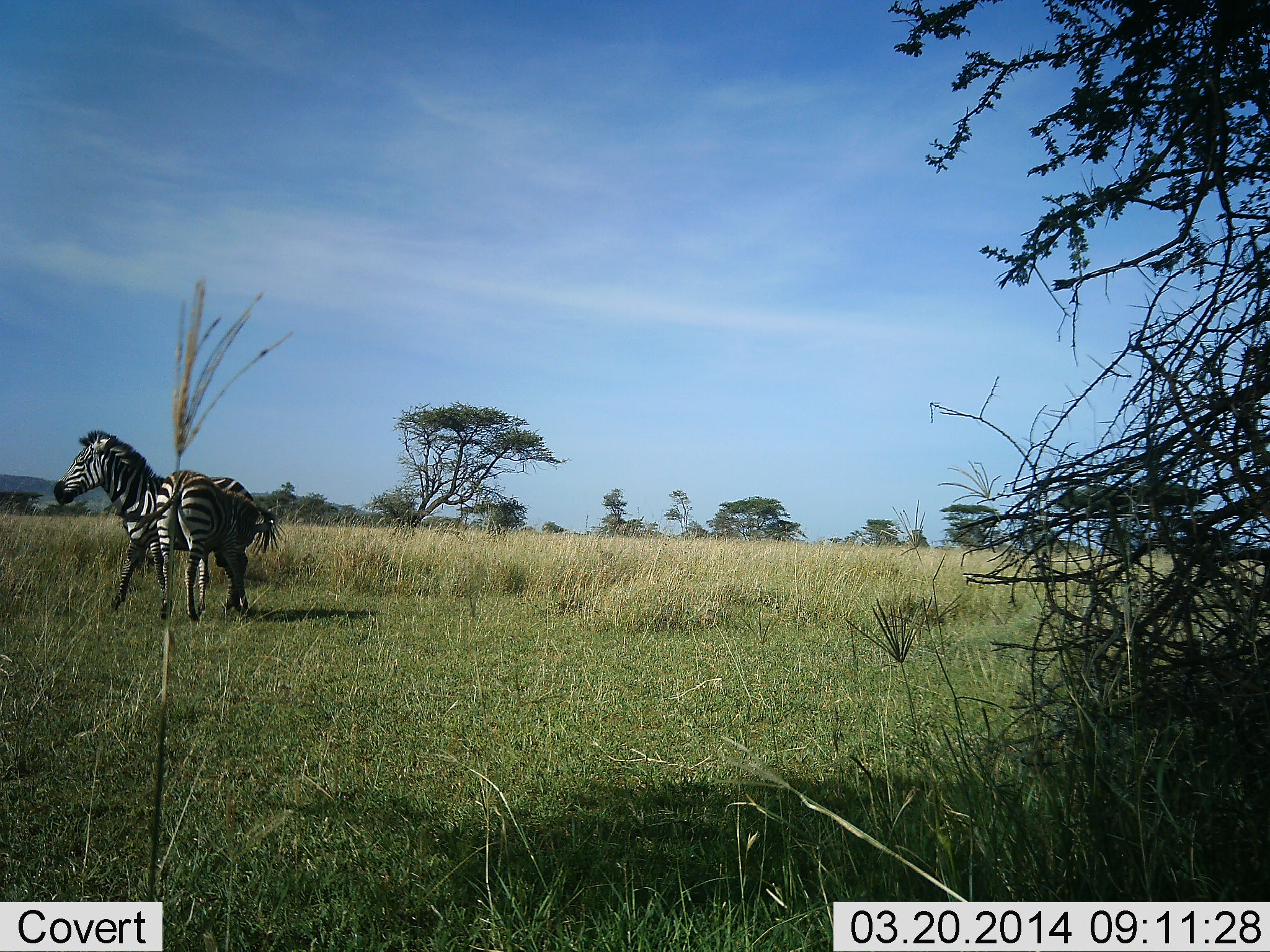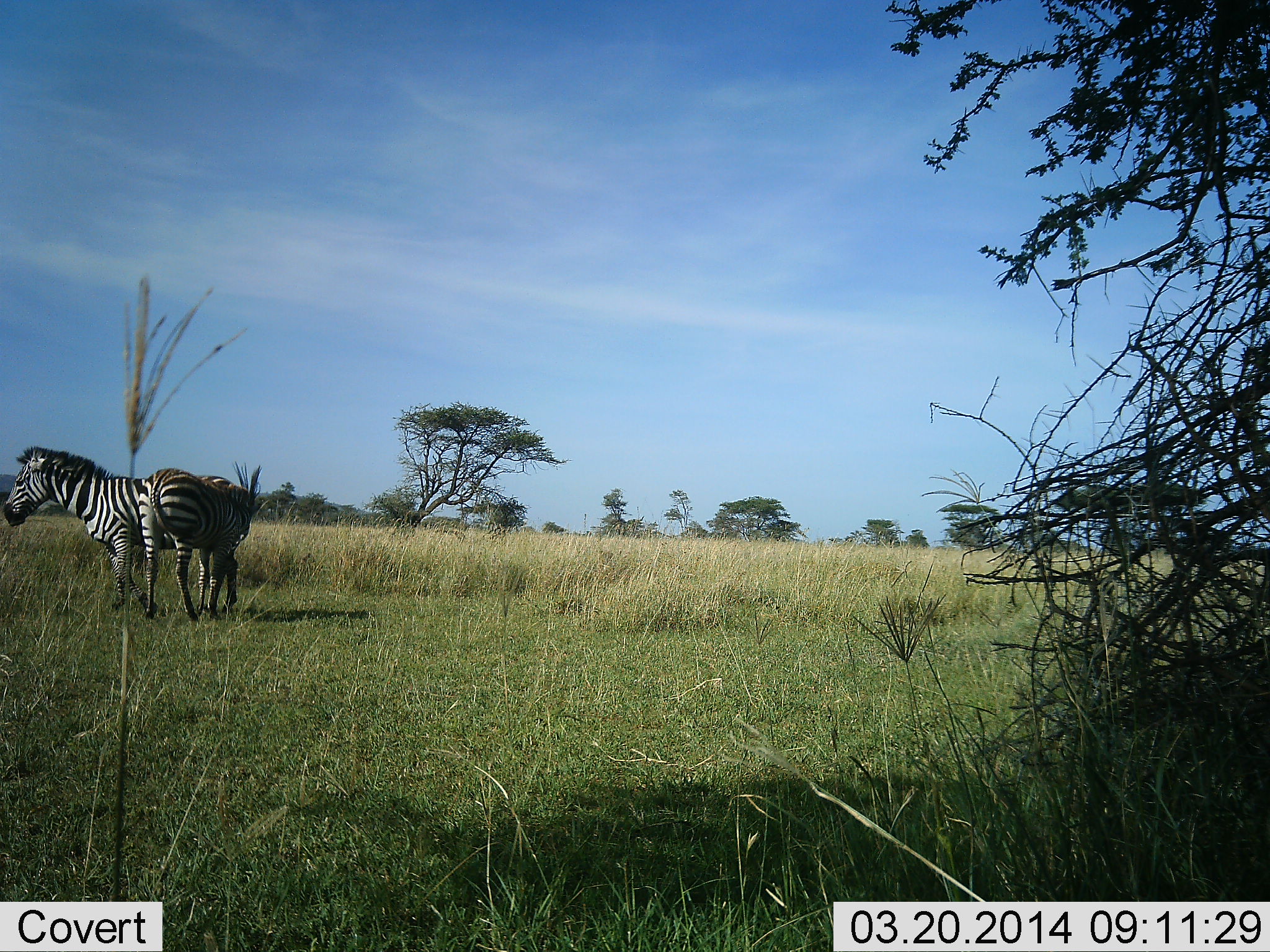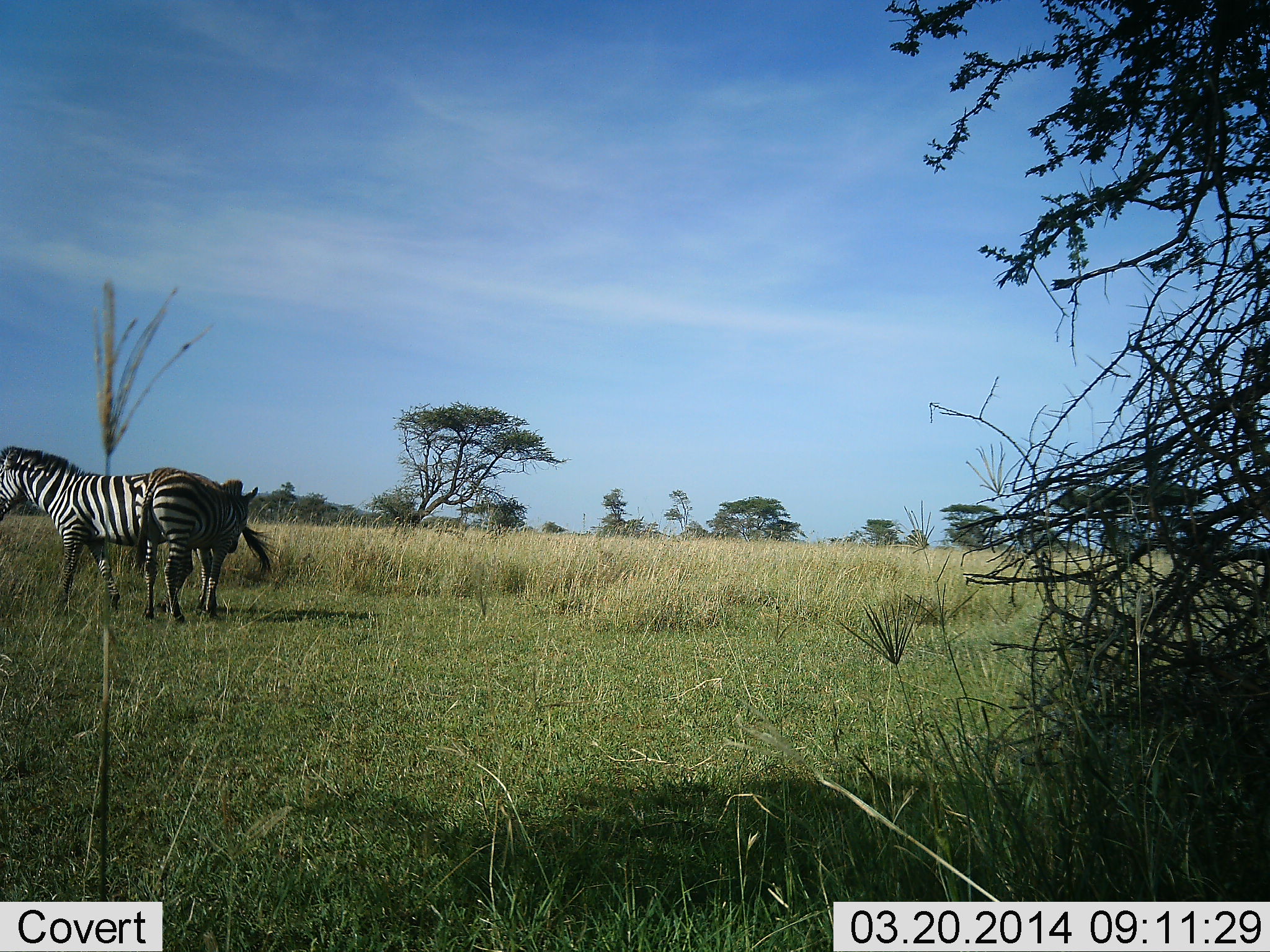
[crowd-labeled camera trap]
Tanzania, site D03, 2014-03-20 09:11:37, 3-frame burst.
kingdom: Animalia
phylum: Chordata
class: Mammalia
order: Perissodactyla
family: Equidae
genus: Equus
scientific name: Equus quagga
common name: plains zebra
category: zebra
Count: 2.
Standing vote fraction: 50%.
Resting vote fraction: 10%.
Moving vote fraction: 60%.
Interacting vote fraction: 40%.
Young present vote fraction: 0%.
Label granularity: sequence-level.